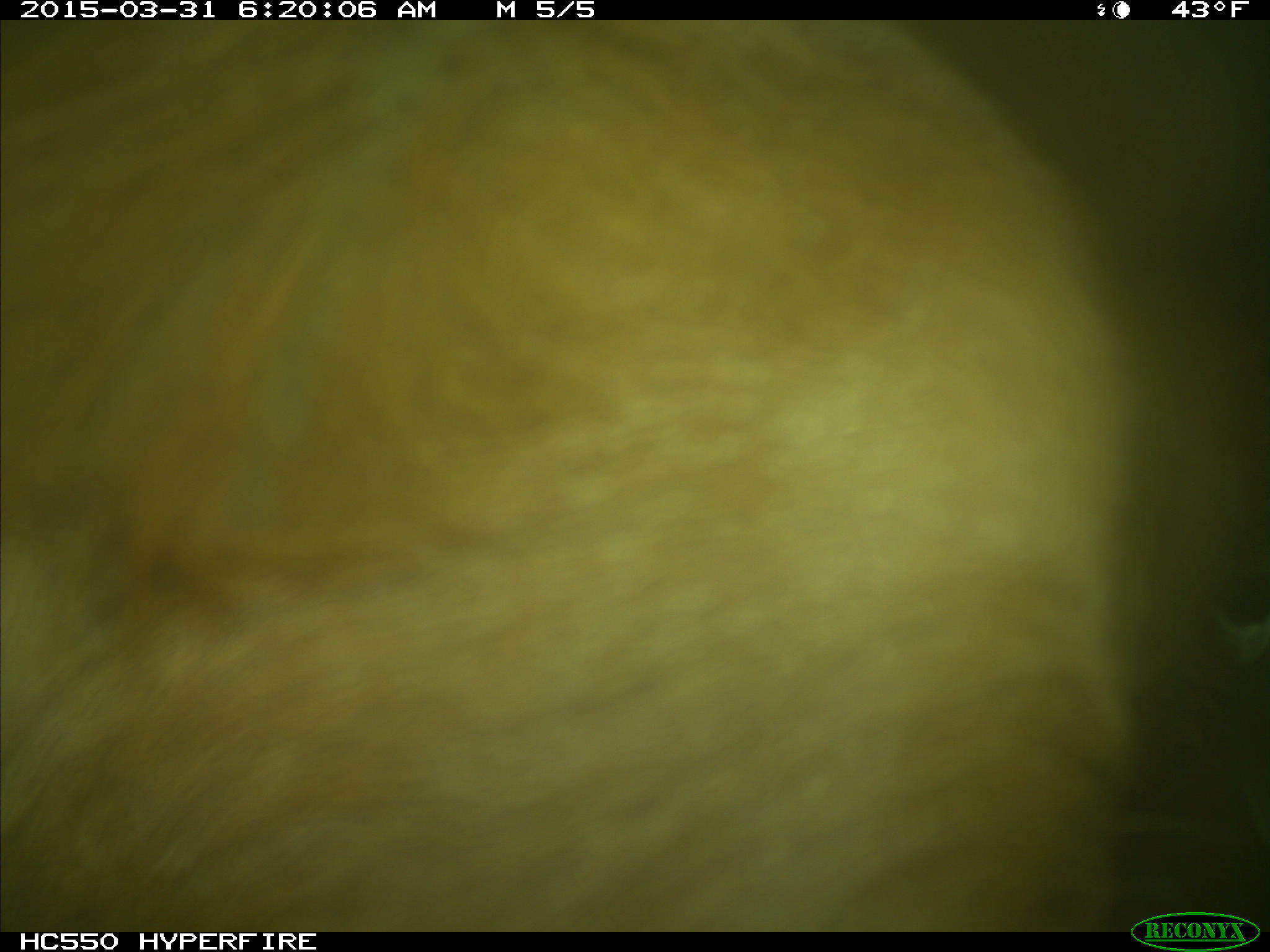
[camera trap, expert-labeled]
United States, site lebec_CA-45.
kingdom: Animalia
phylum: Chordata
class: Mammalia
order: Artiodactyla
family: Bovidae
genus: Bos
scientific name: Bos taurus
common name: domestic cow